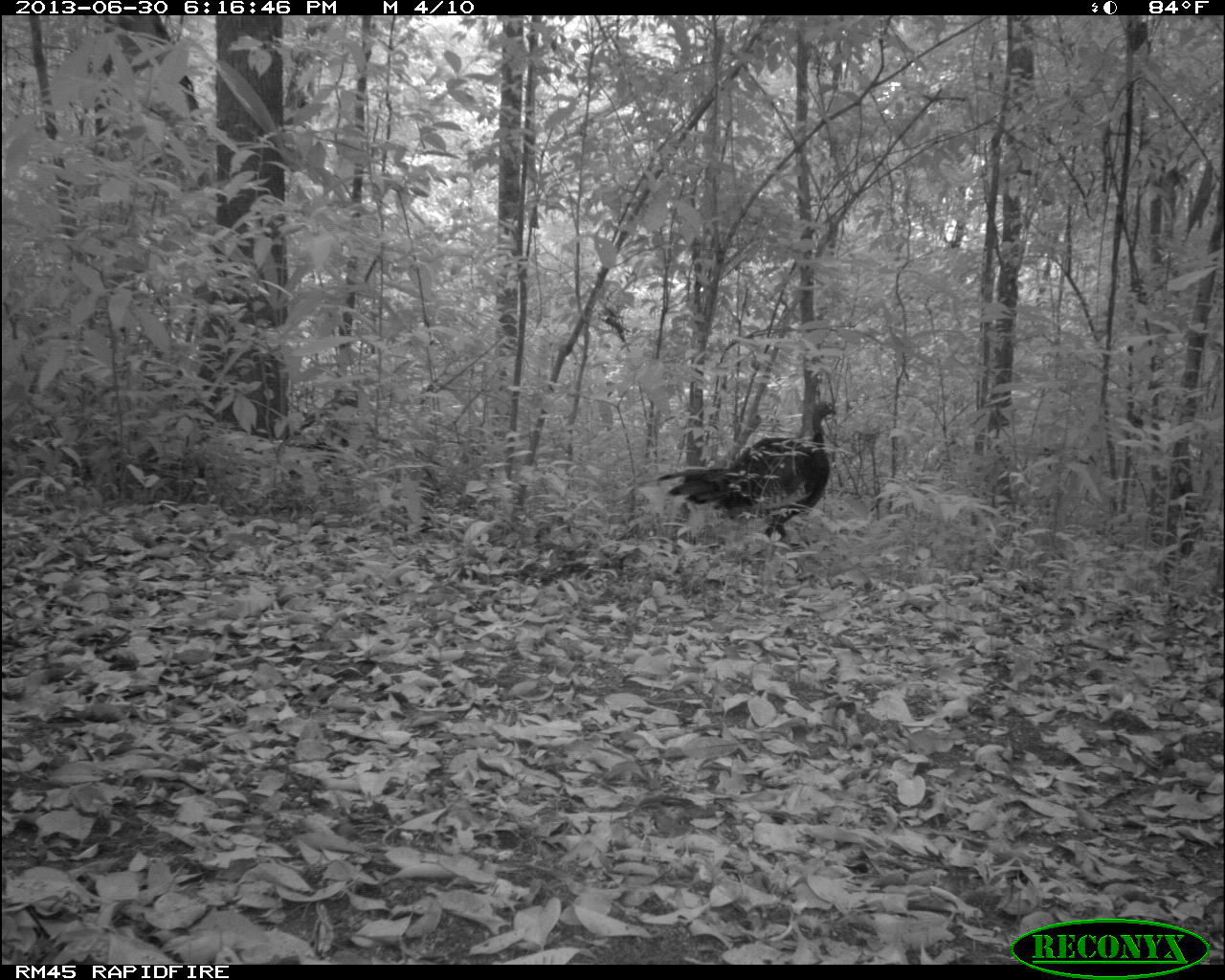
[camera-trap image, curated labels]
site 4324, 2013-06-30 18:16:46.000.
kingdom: Animalia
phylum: Chordata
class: Aves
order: Galliformes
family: Phasianidae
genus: Meleagris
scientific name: Meleagris ocellata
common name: ocellated turkey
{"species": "Meleagris ocellata (ocellated turkey)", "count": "1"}